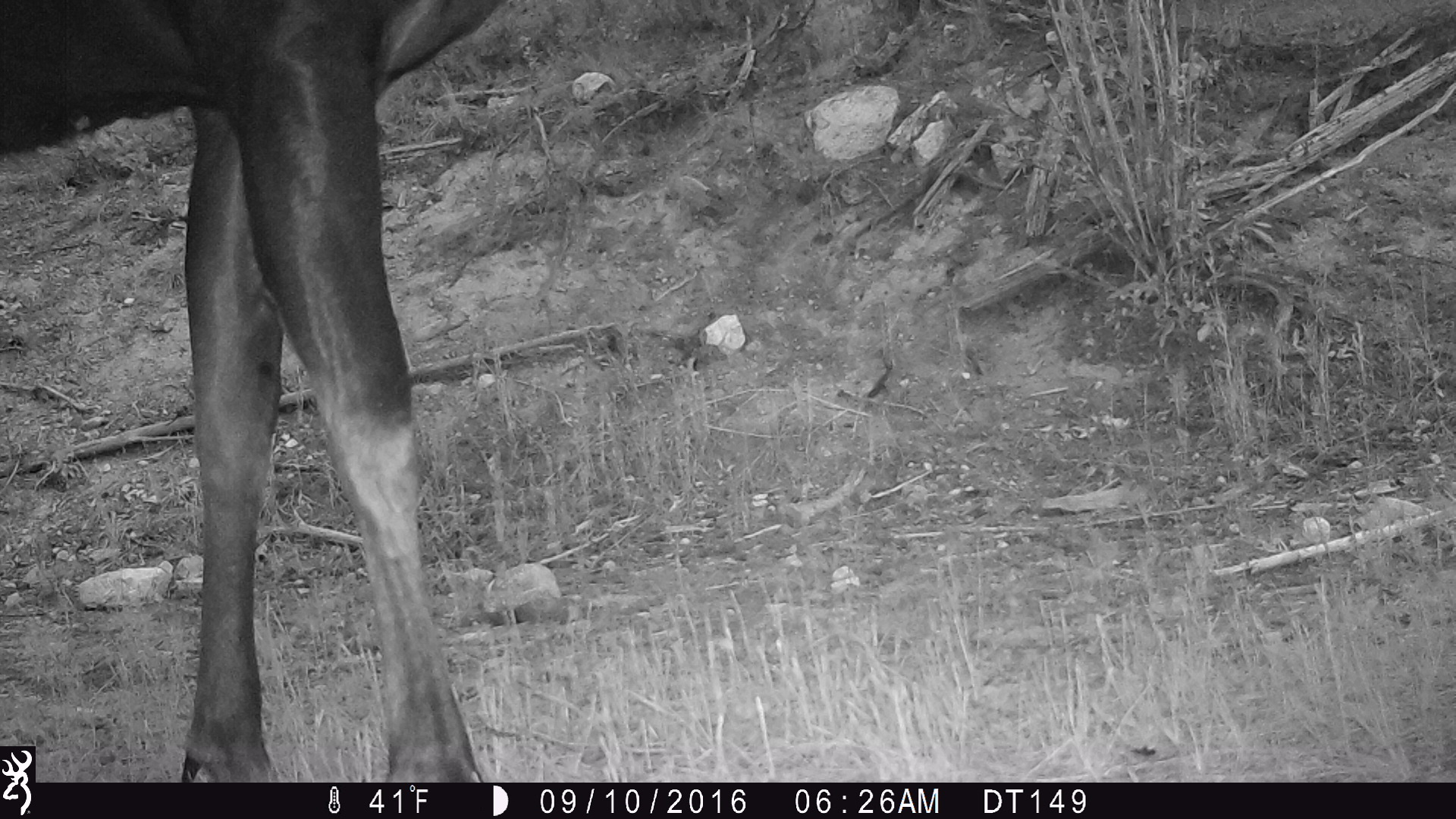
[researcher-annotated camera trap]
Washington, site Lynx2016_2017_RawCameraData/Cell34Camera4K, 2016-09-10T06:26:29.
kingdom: Animalia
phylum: Chordata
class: Mammalia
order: Artiodactyla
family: Cervidae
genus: Alces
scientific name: Alces alces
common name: moose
Alces alces (moose). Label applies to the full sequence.